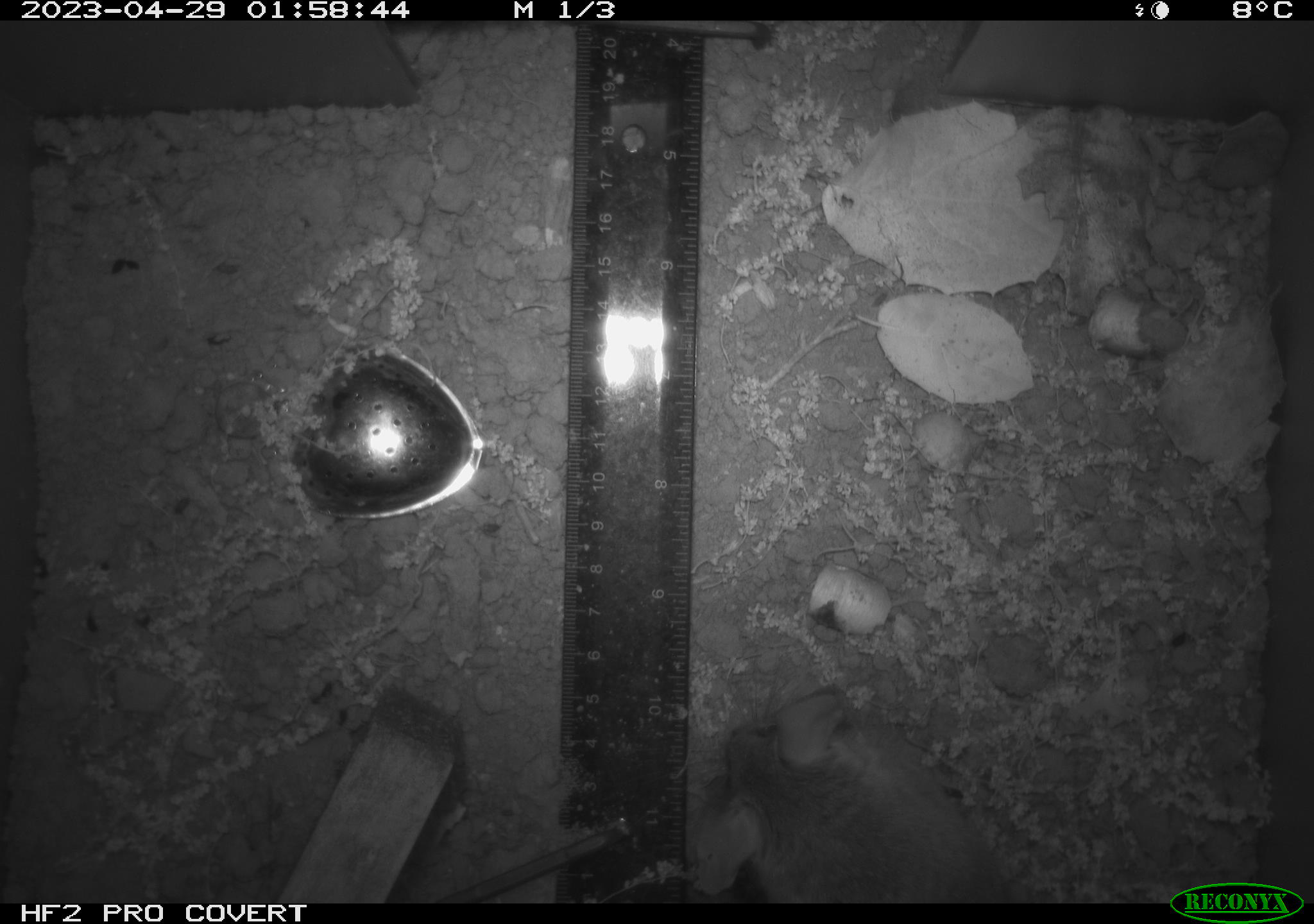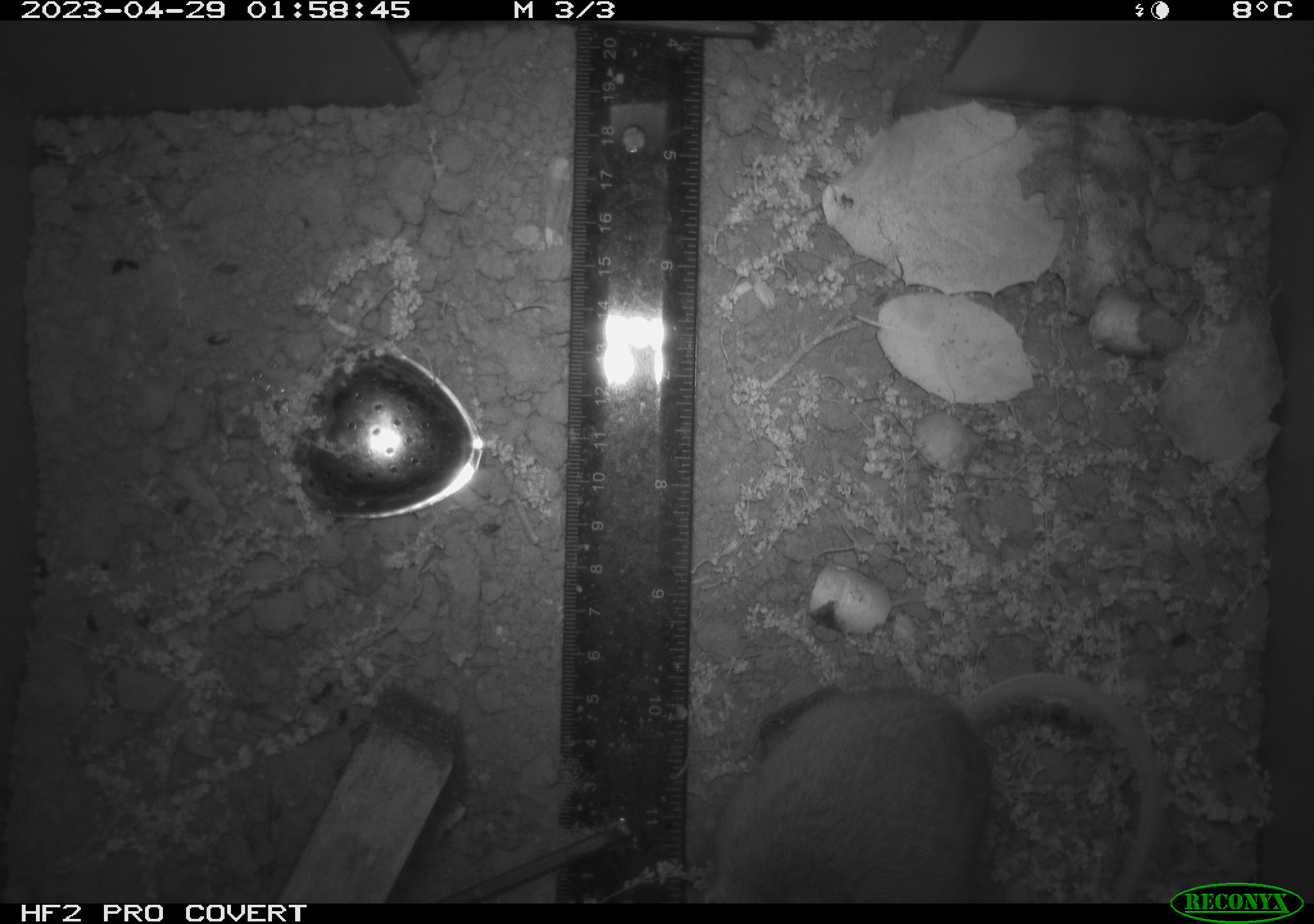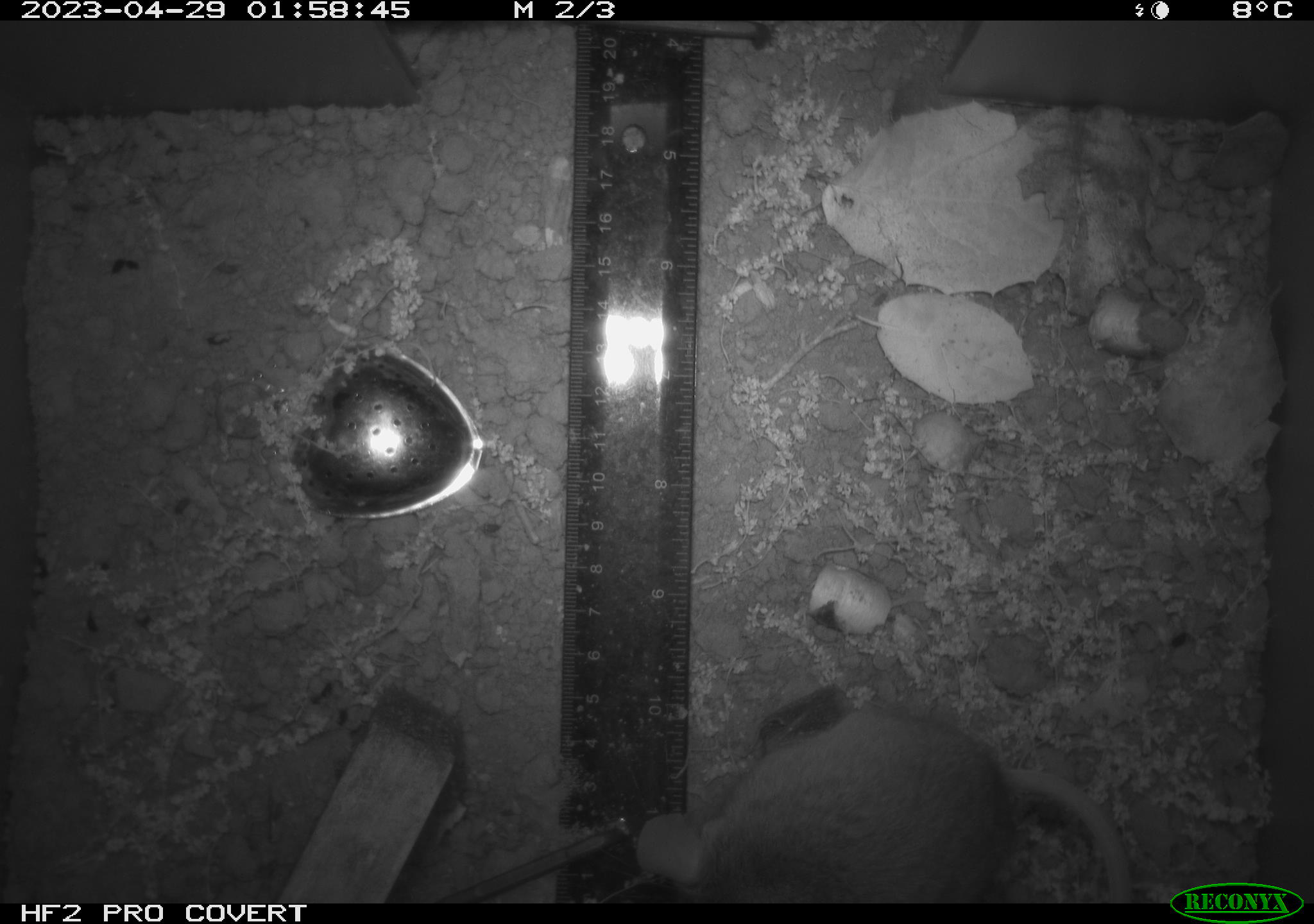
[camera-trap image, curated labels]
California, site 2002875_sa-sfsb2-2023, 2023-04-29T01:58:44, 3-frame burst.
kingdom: Animalia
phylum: Chordata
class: Mammalia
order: Rodentia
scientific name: Rodentia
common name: mouse species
Mouse species (Rodentia).